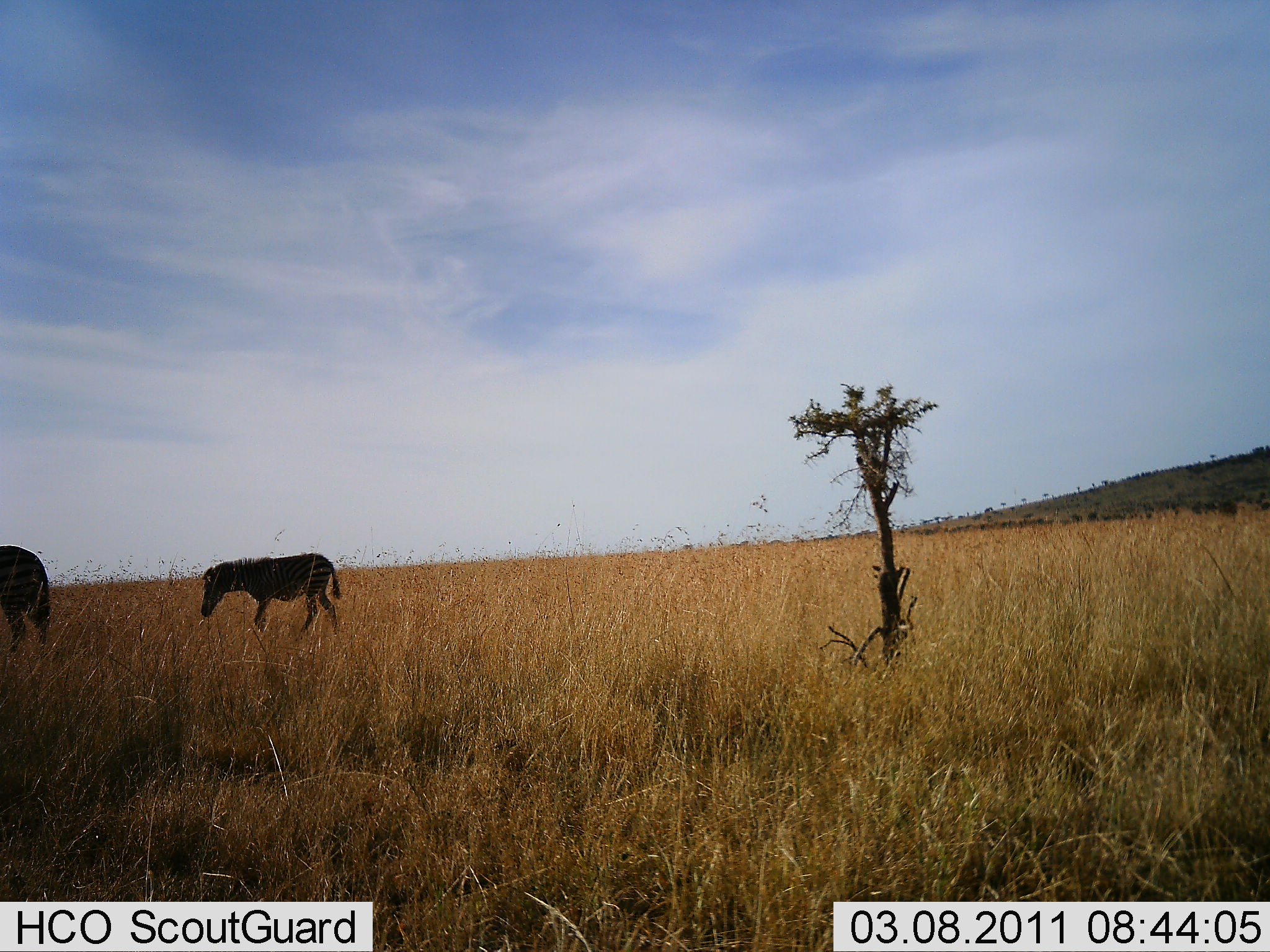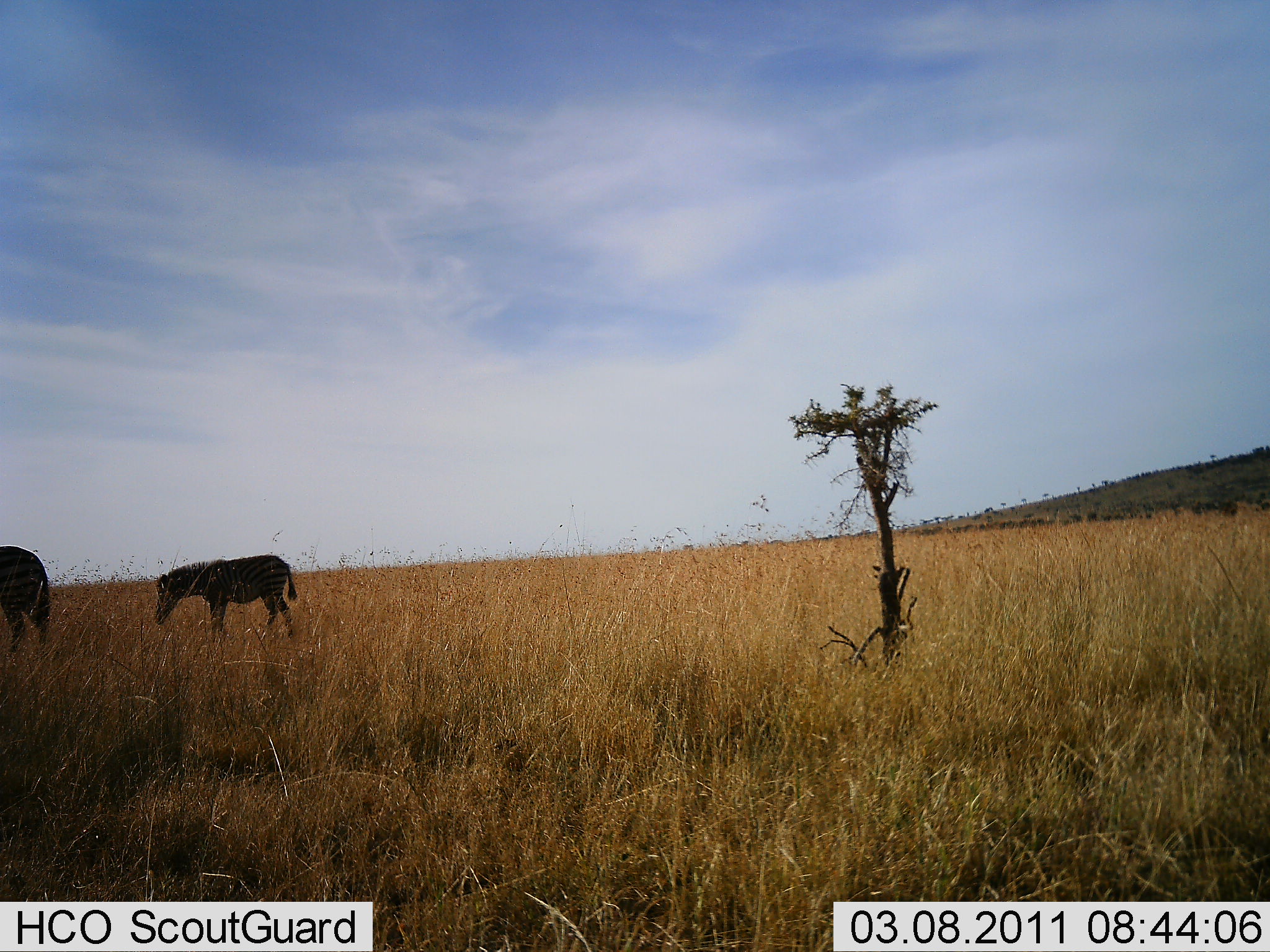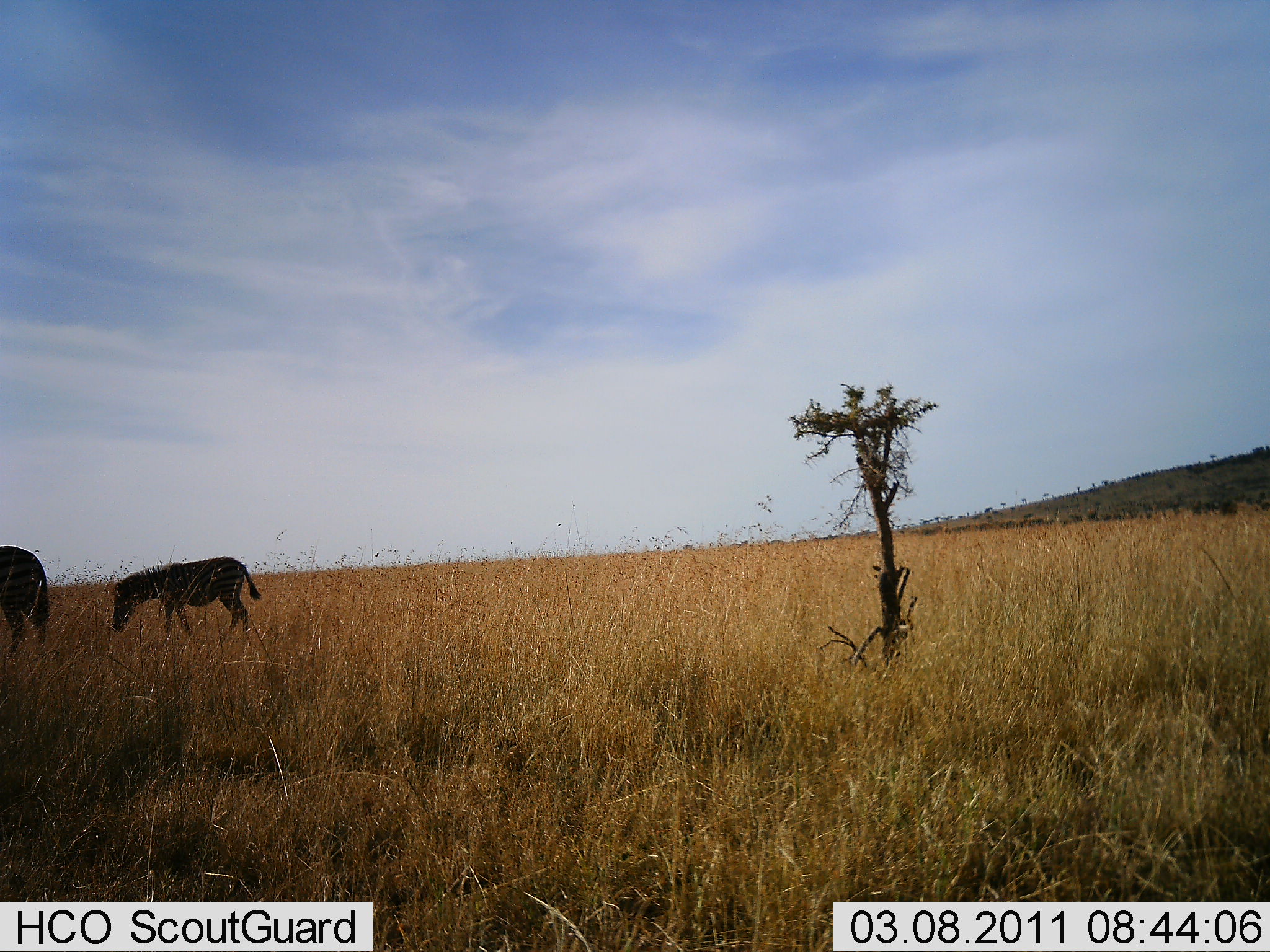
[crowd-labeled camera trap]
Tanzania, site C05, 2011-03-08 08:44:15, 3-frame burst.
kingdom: Animalia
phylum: Chordata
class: Mammalia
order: Perissodactyla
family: Equidae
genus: Equus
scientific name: Equus quagga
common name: plains zebra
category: zebra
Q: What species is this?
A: Zebra (plains zebra) (Equus quagga).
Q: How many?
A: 2.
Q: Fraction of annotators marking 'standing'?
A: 50%.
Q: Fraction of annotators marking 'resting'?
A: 8%.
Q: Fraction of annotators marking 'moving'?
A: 92%.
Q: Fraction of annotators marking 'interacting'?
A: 0%.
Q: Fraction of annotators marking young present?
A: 25%.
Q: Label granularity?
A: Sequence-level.